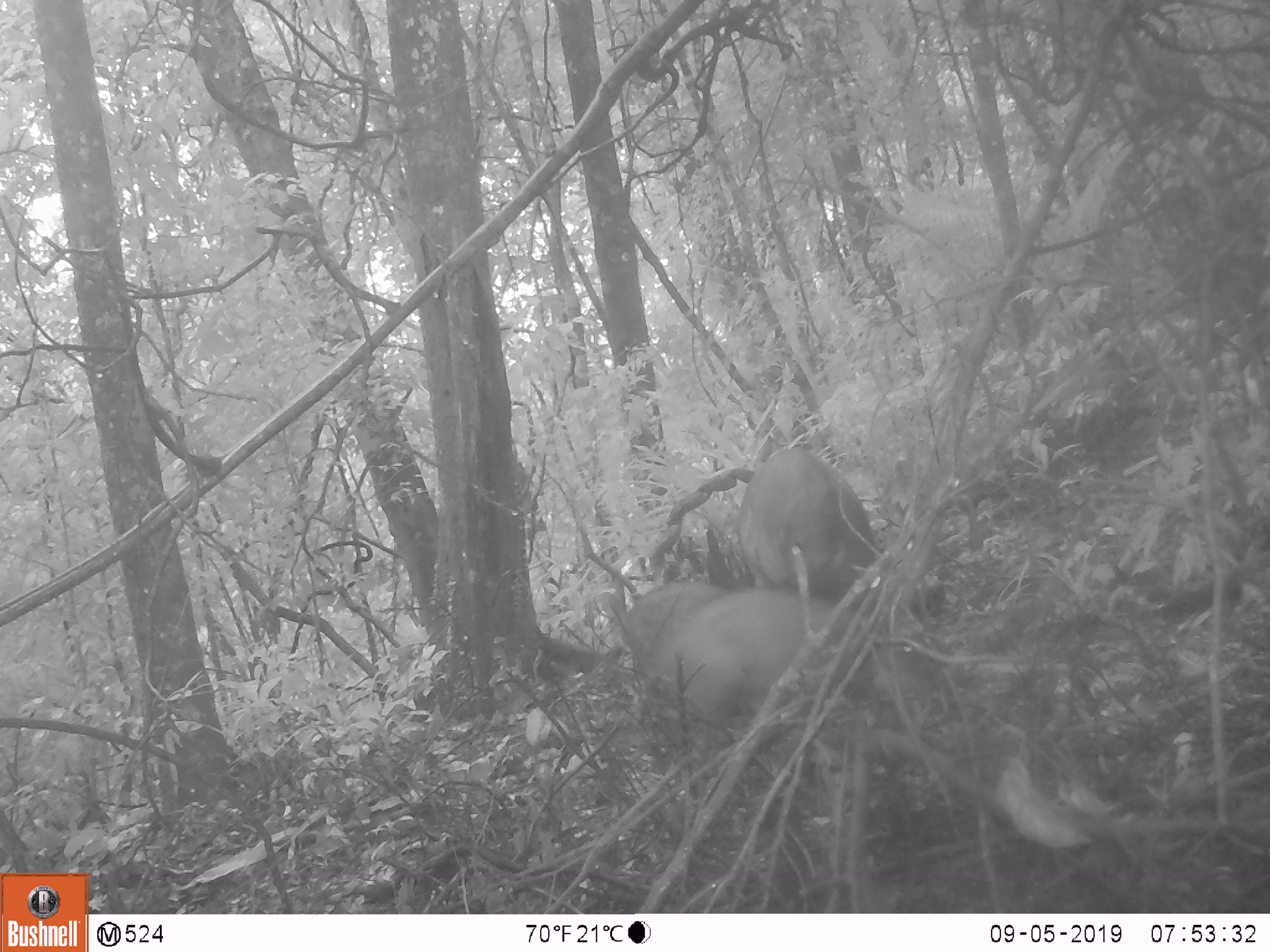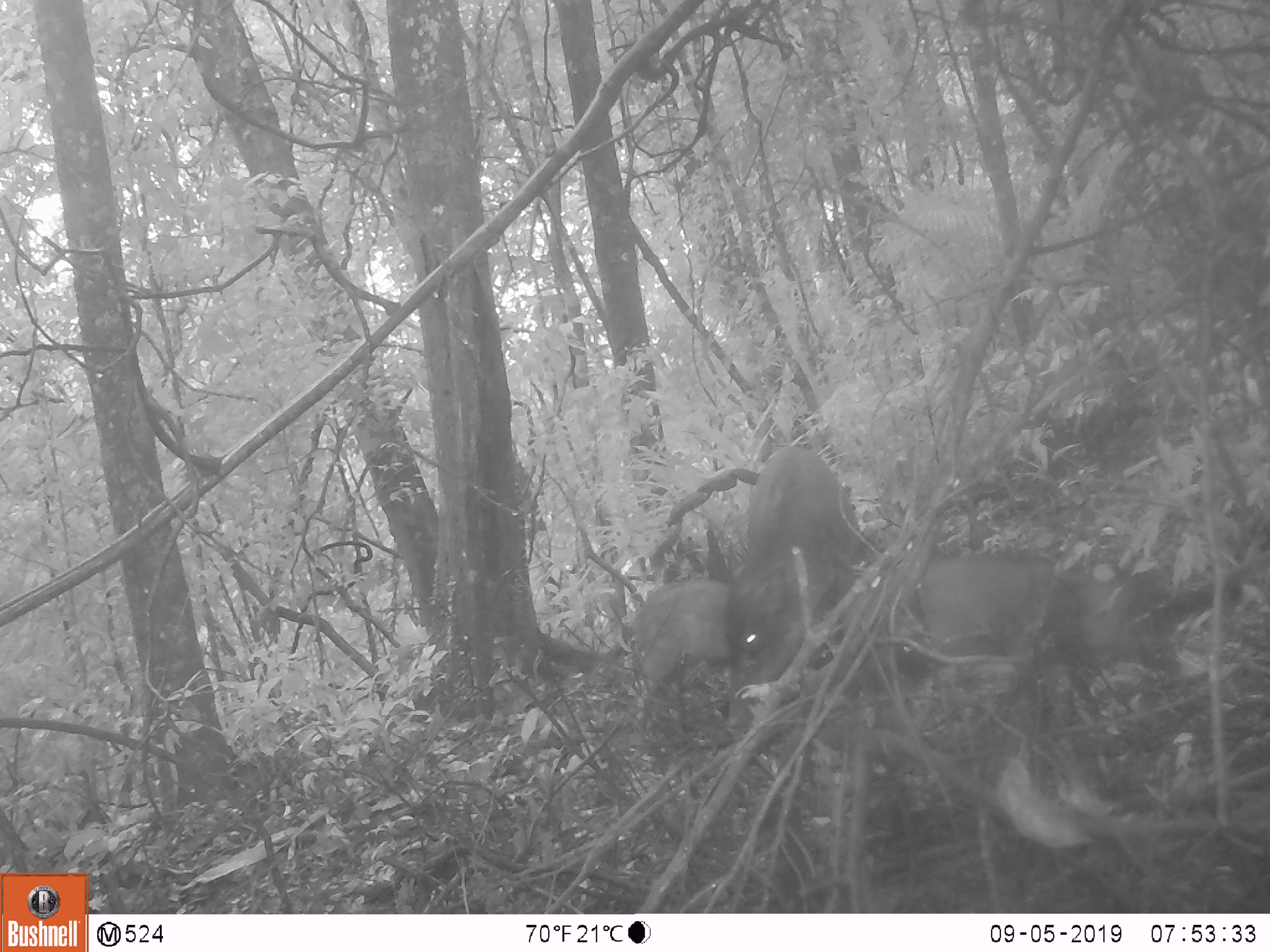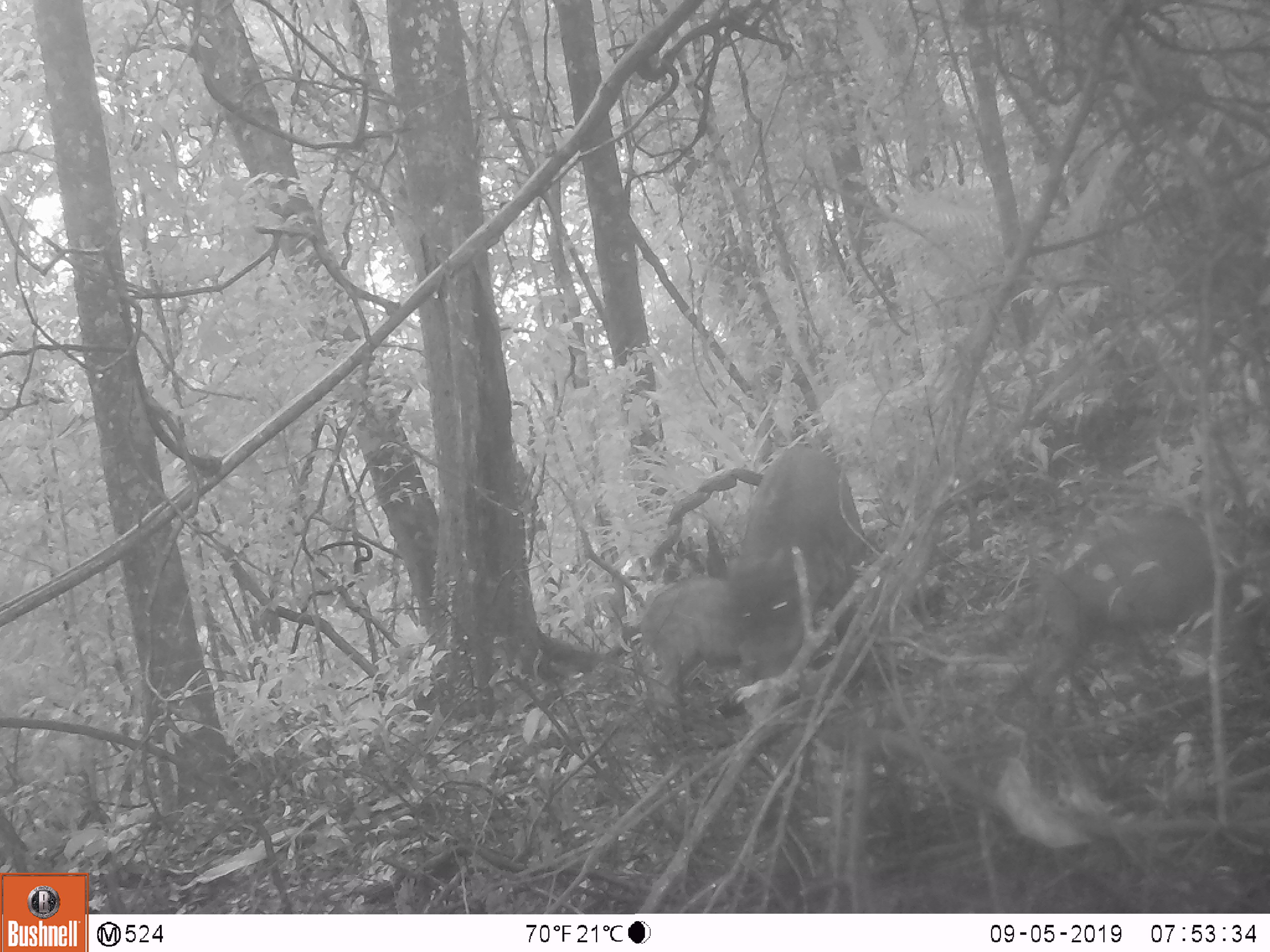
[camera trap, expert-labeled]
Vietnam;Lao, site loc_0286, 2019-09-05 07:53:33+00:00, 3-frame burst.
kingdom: Animalia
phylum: Chordata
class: Mammalia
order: Artiodactyla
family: Suidae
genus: Sus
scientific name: Sus scrofa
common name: eurasian wild pig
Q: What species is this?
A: Eurasian wild pig (Sus scrofa).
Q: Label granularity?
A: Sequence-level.